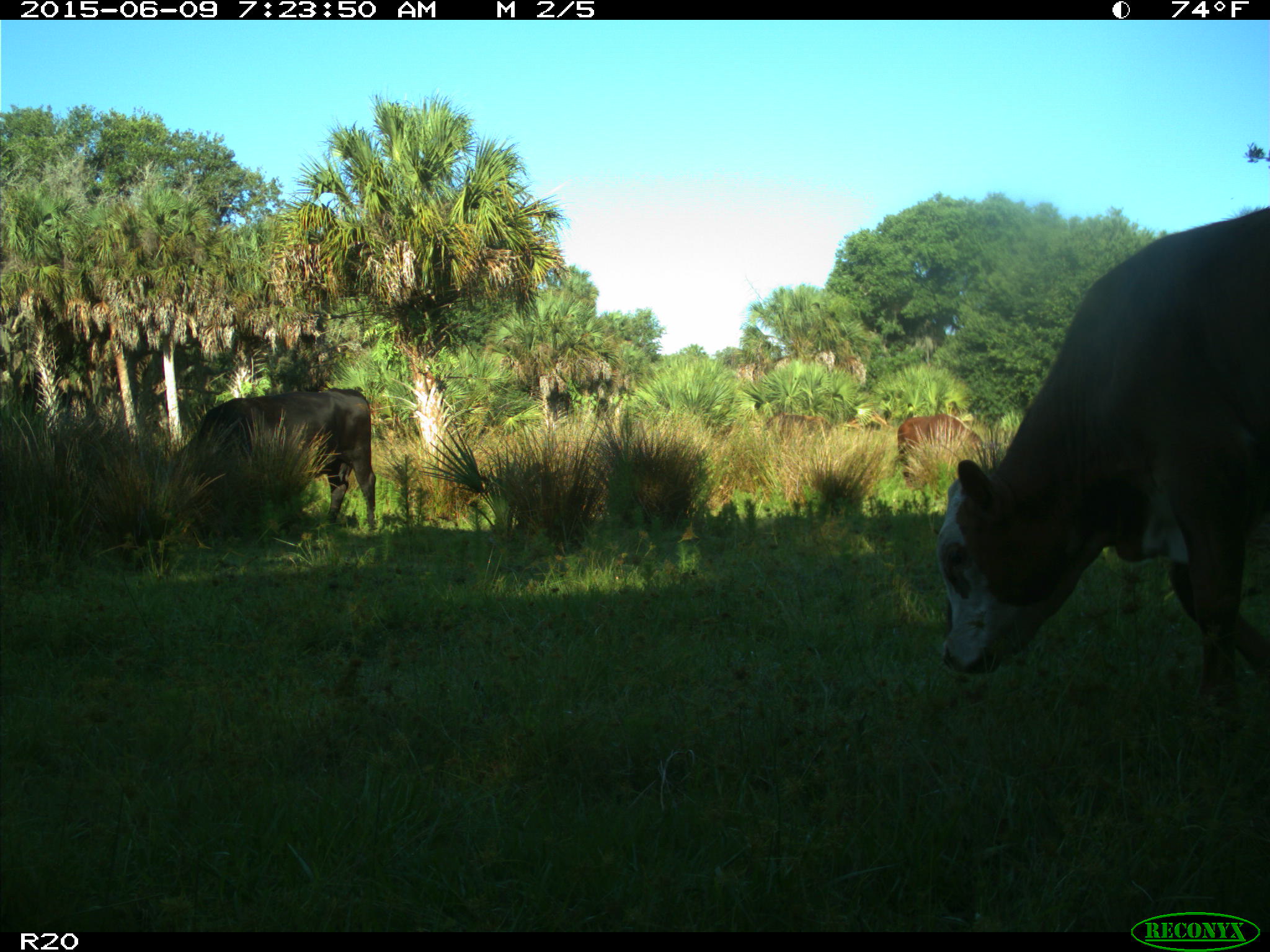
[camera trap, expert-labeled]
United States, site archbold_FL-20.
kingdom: Animalia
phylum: Chordata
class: Mammalia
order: Artiodactyla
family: Bovidae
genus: Bos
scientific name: Bos taurus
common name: domestic cow